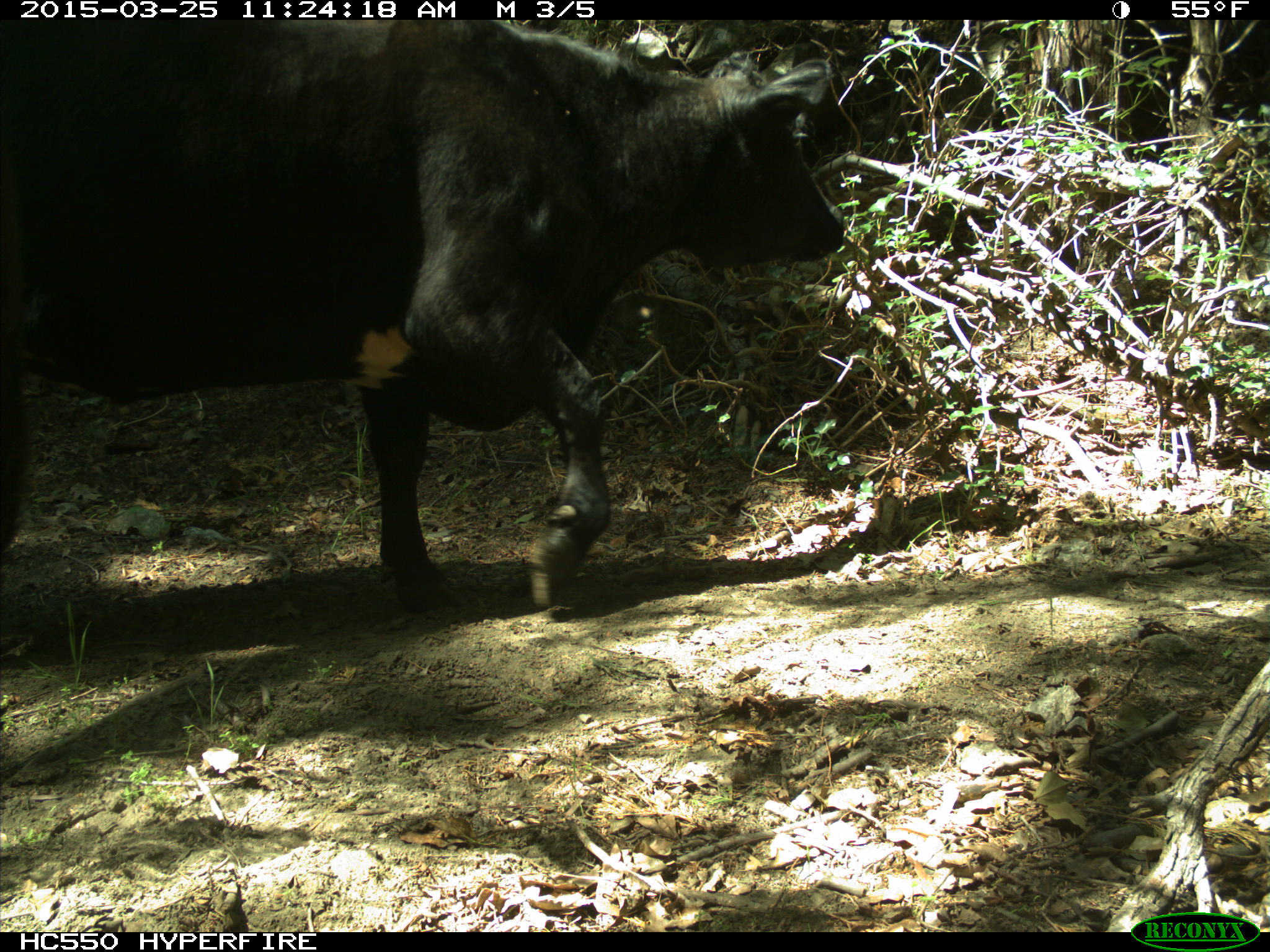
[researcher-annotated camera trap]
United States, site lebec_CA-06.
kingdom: Animalia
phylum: Chordata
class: Mammalia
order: Artiodactyla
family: Bovidae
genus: Bos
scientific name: Bos taurus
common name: domestic cow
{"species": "Bos taurus (domestic cow)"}